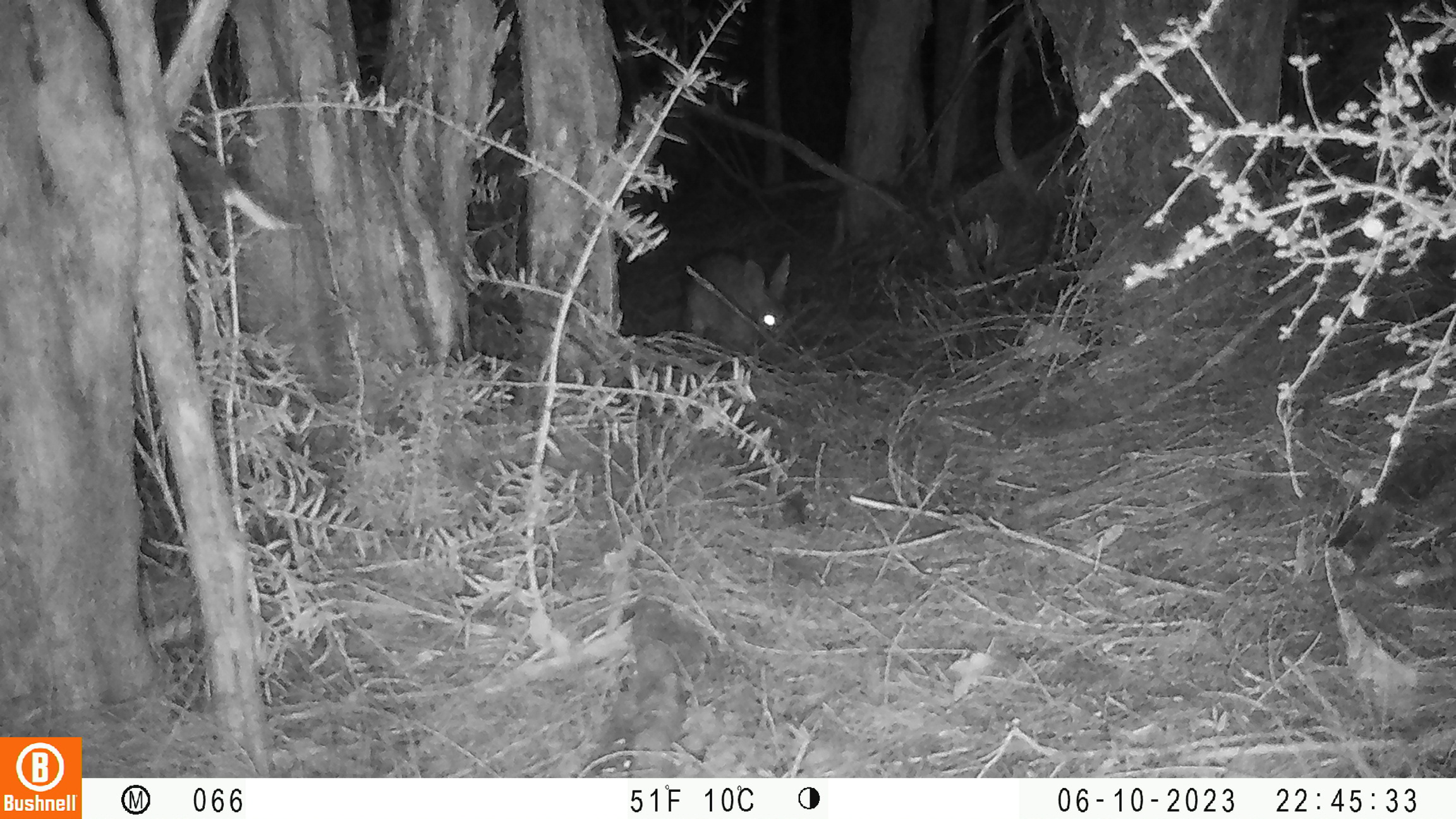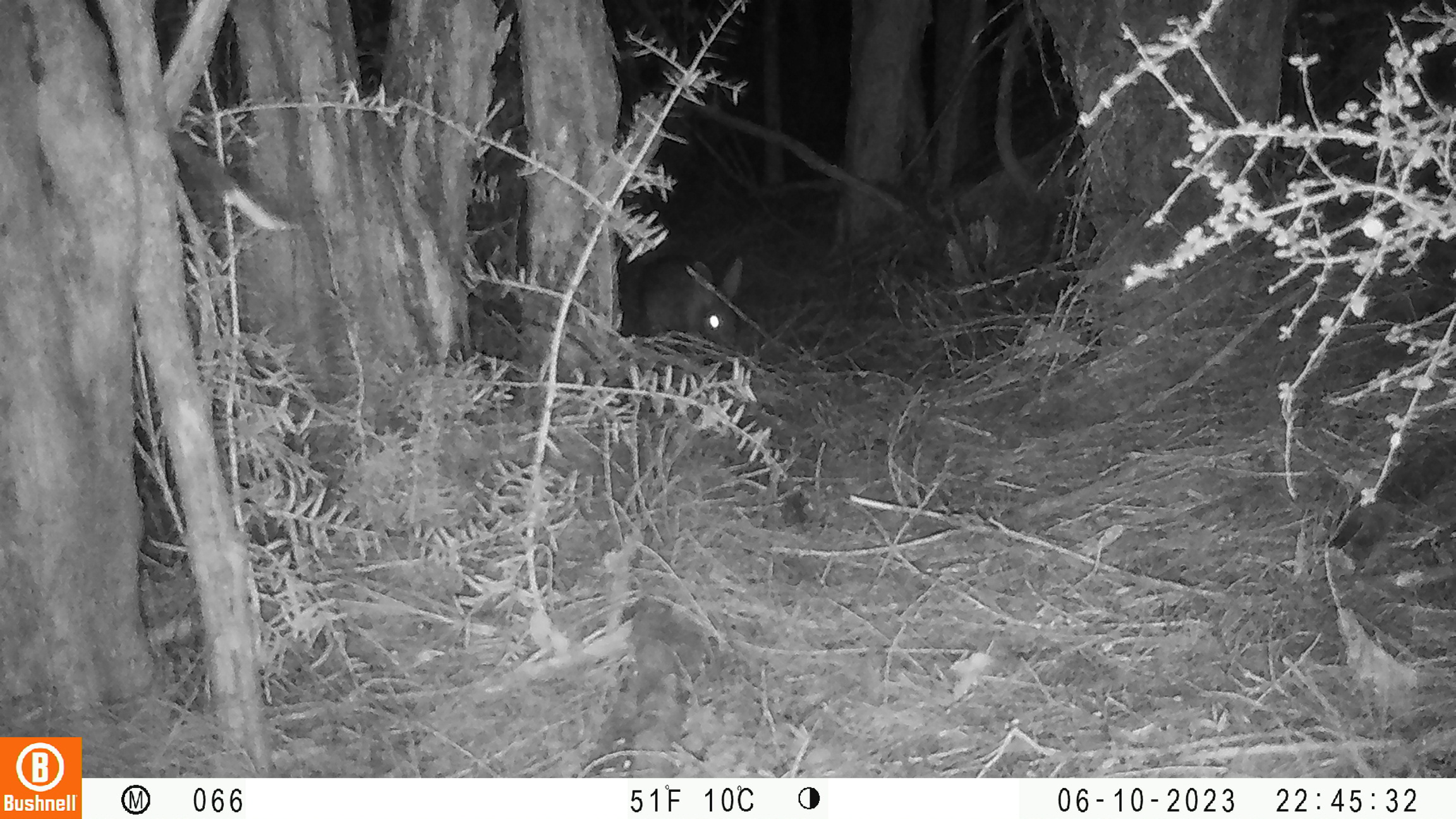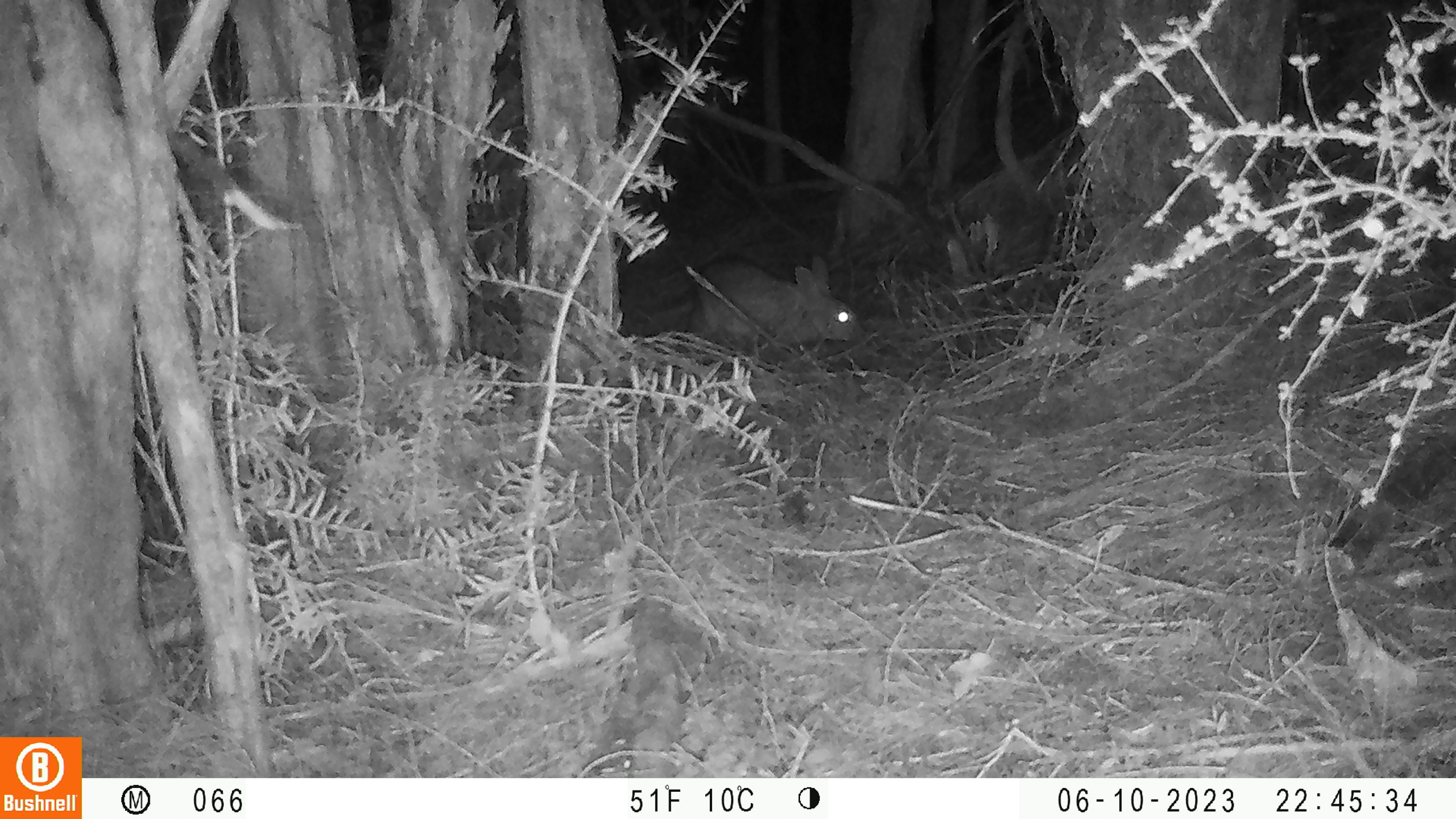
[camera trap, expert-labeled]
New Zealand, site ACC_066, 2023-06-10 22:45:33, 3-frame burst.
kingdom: Animalia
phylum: Chordata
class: Mammalia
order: Lagomorpha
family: Leporidae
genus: Oryctolagus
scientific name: Oryctolagus cuniculus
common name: european rabbit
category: rabbit